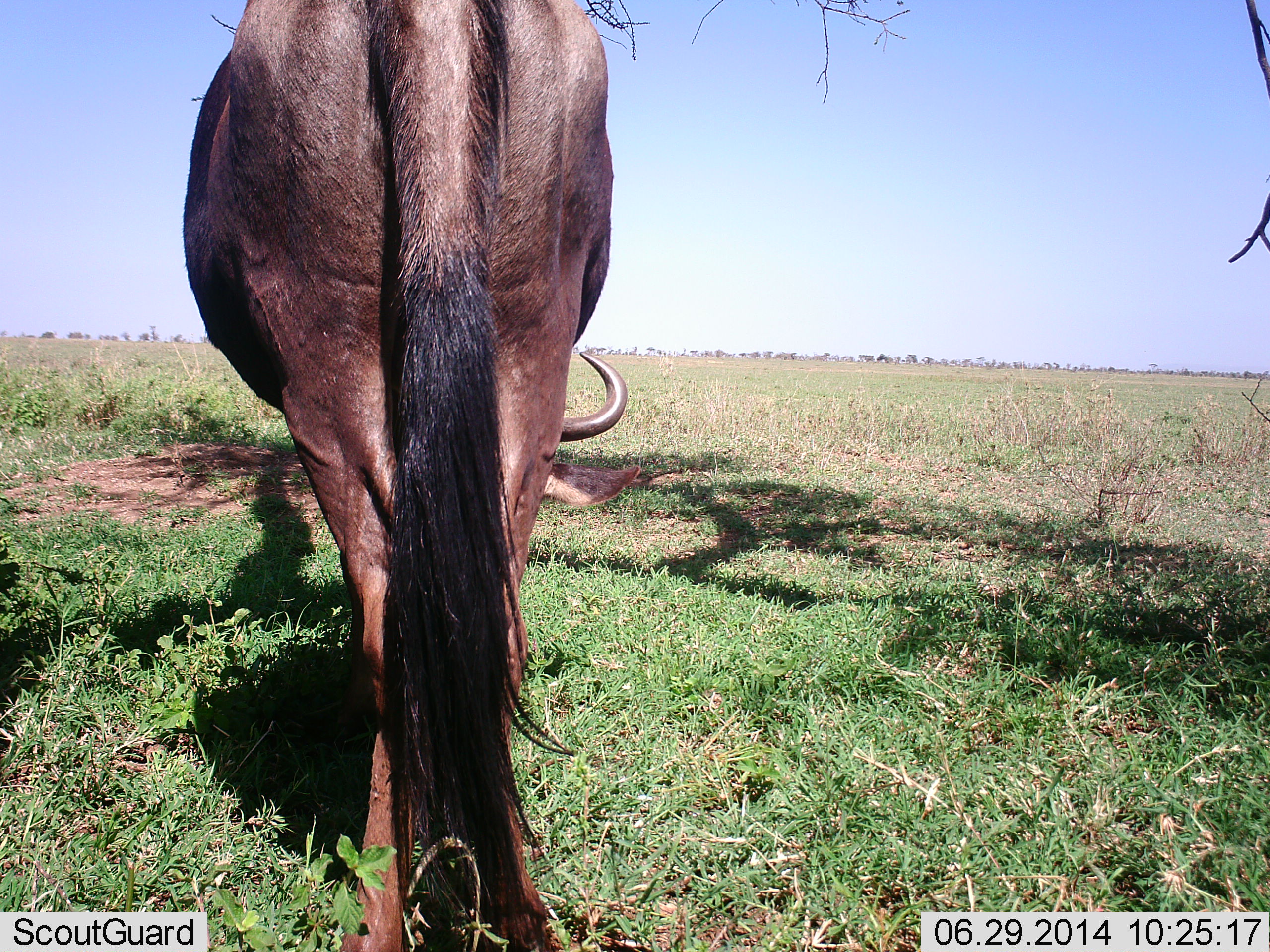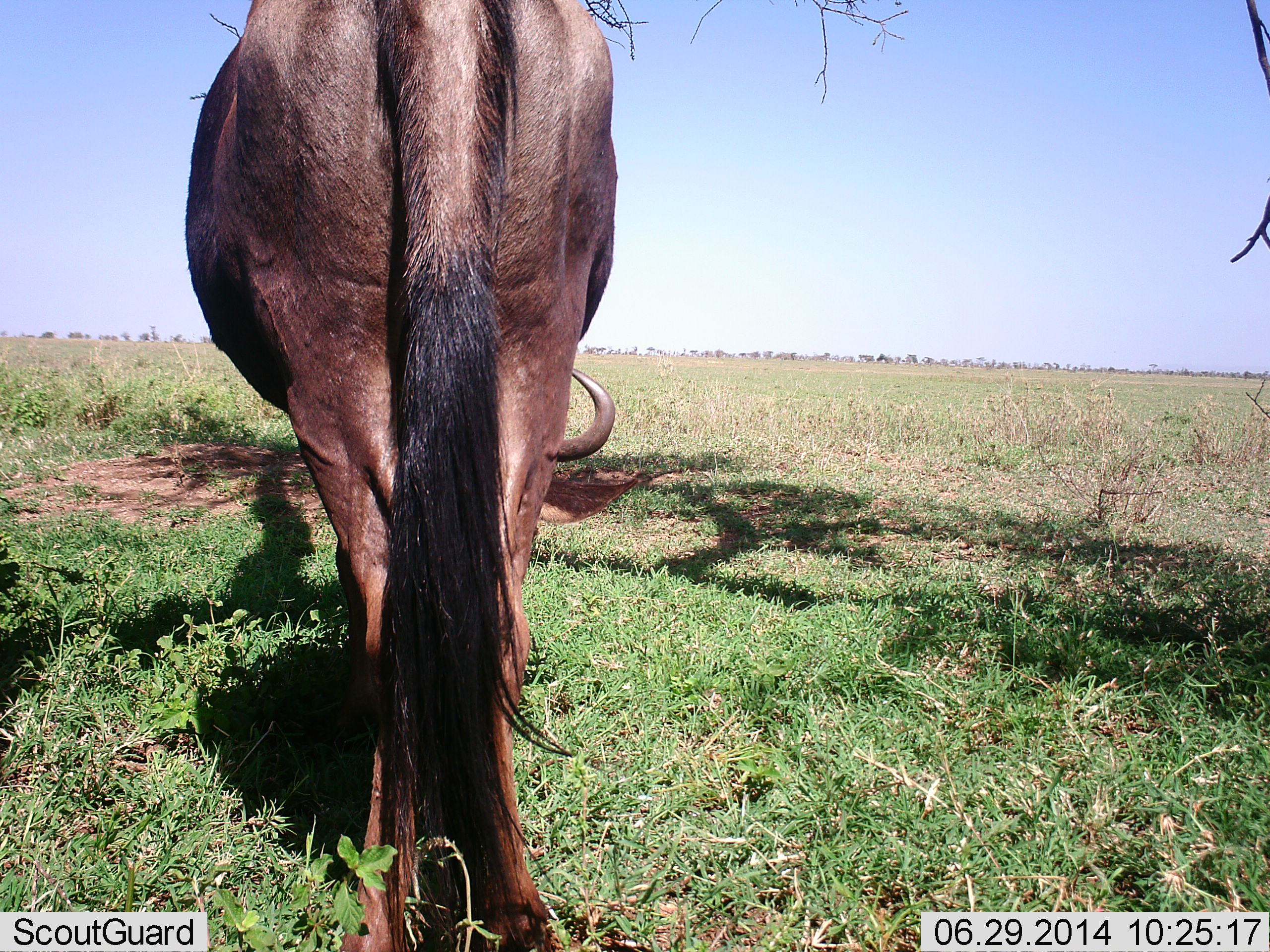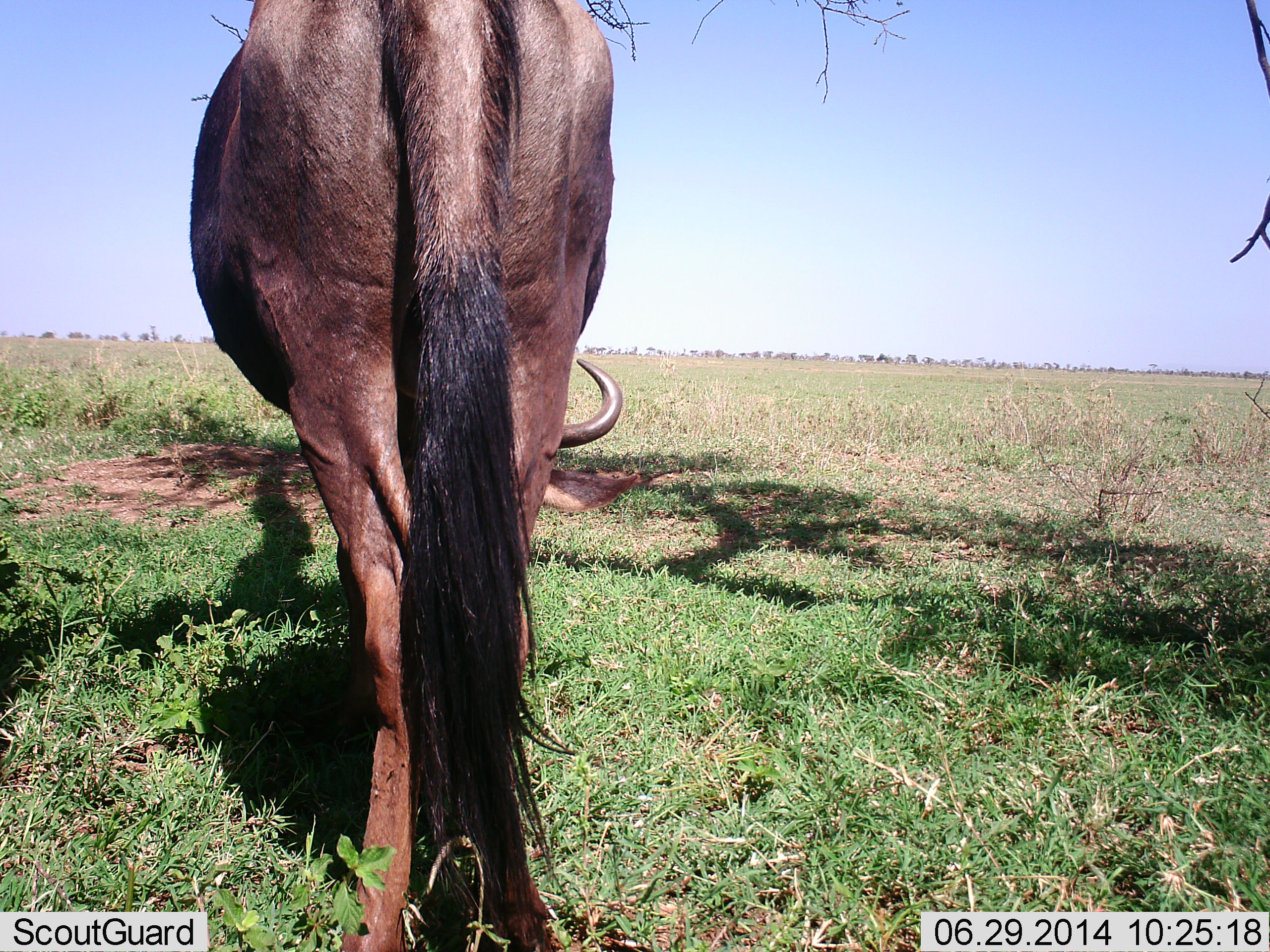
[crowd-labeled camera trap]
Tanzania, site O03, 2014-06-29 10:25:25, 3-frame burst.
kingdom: Animalia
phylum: Chordata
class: Mammalia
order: Artiodactyla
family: Bovidae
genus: Connochaetes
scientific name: Connochaetes taurinus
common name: blue wildebeest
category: wildebeest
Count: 1.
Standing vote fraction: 20%.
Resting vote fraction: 0%.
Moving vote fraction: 0%.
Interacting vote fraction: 0%.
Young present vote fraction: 0%.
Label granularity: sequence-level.